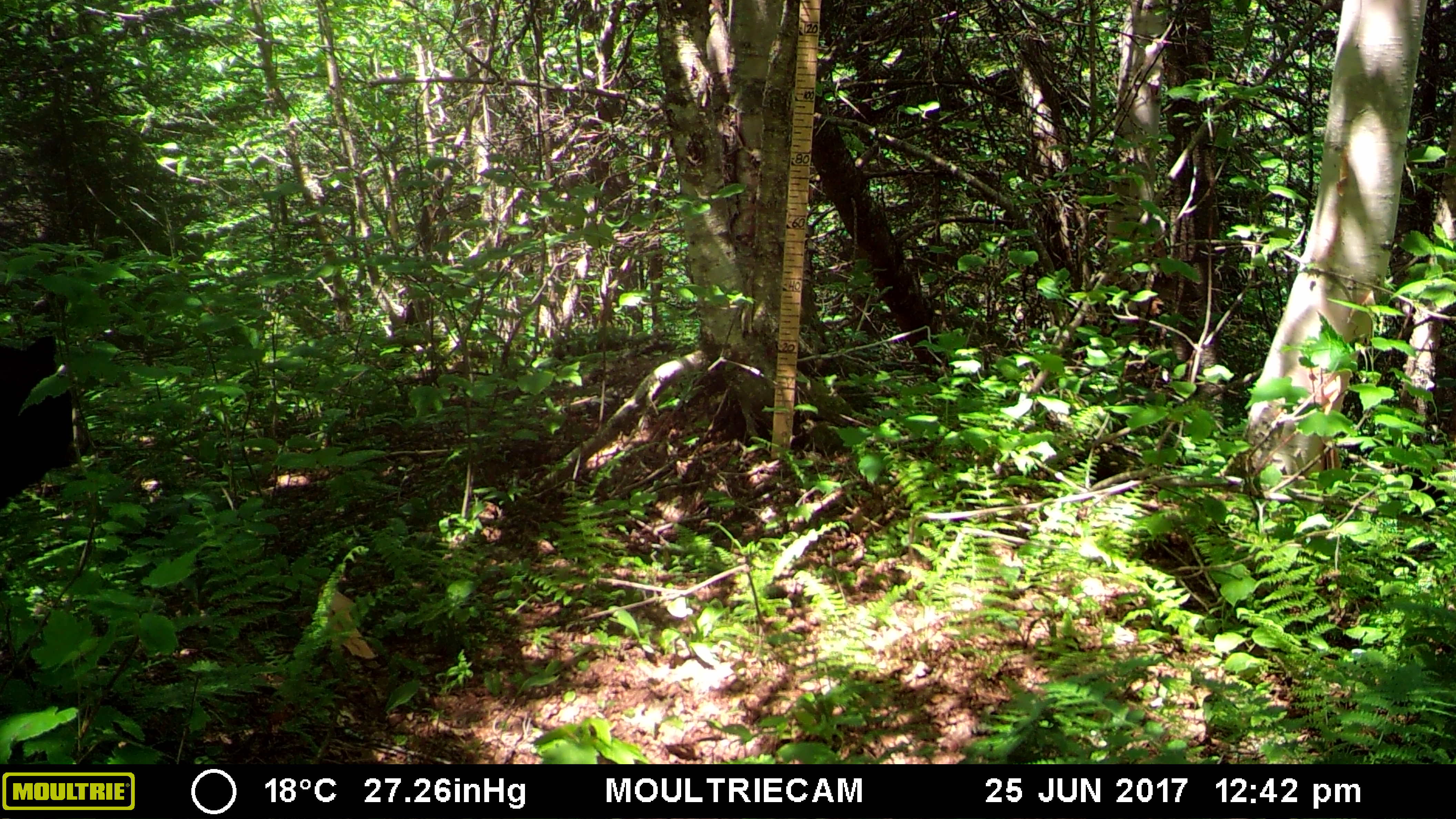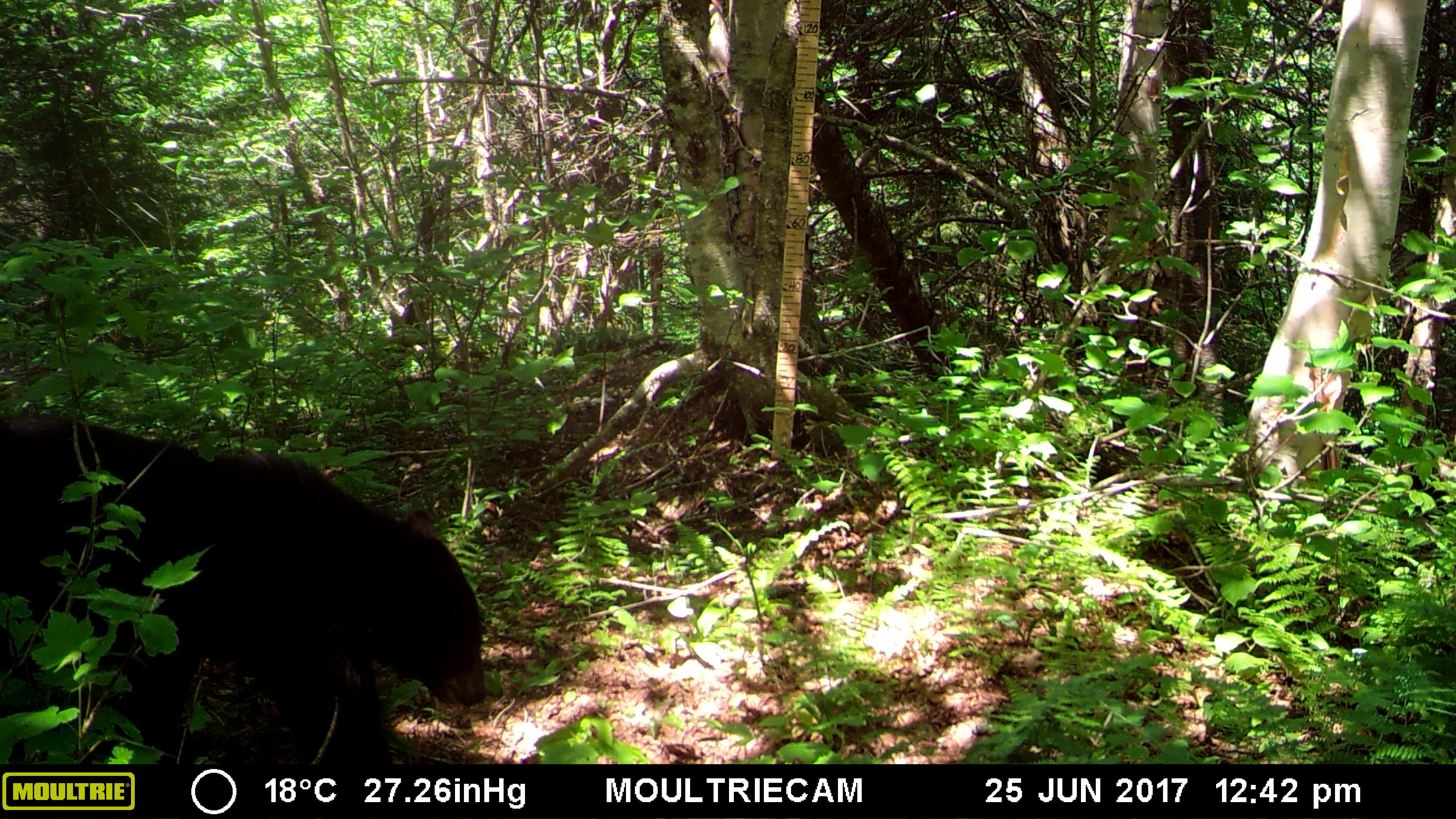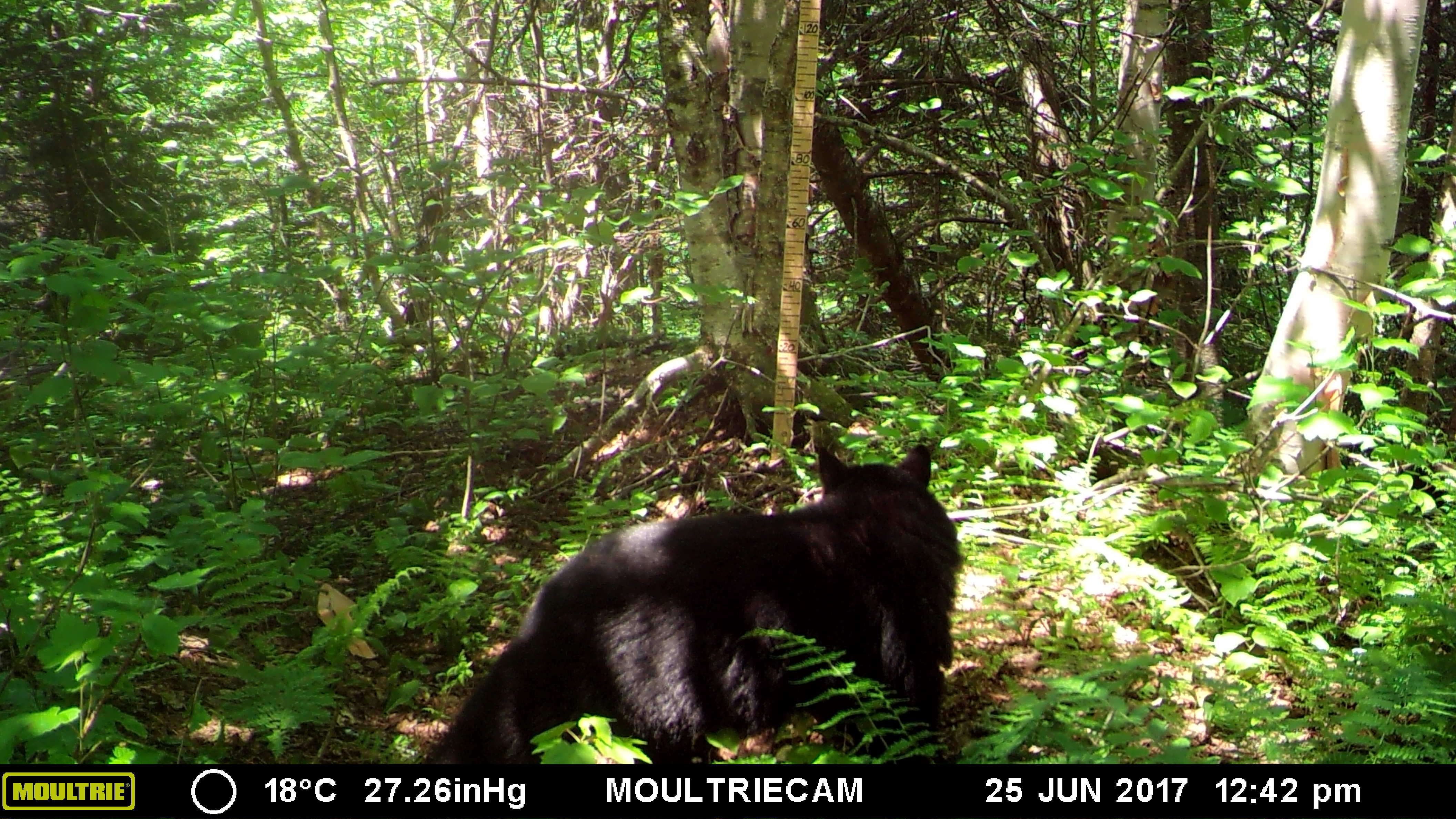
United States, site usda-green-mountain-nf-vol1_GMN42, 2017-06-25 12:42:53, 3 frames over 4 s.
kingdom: Animalia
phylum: Chordata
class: Mammalia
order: Carnivora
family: Ursidae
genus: Ursus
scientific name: Ursus americanus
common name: black bear